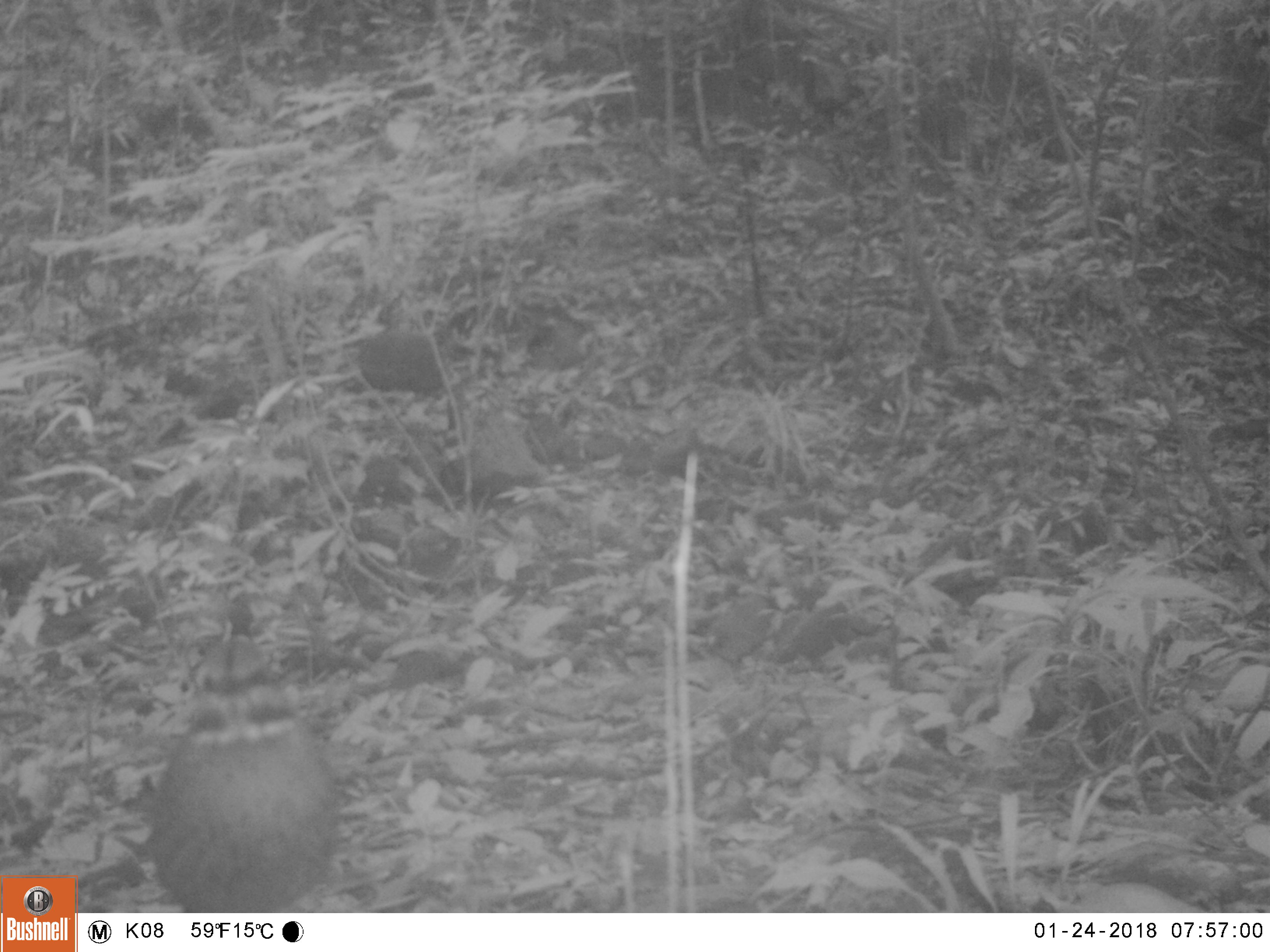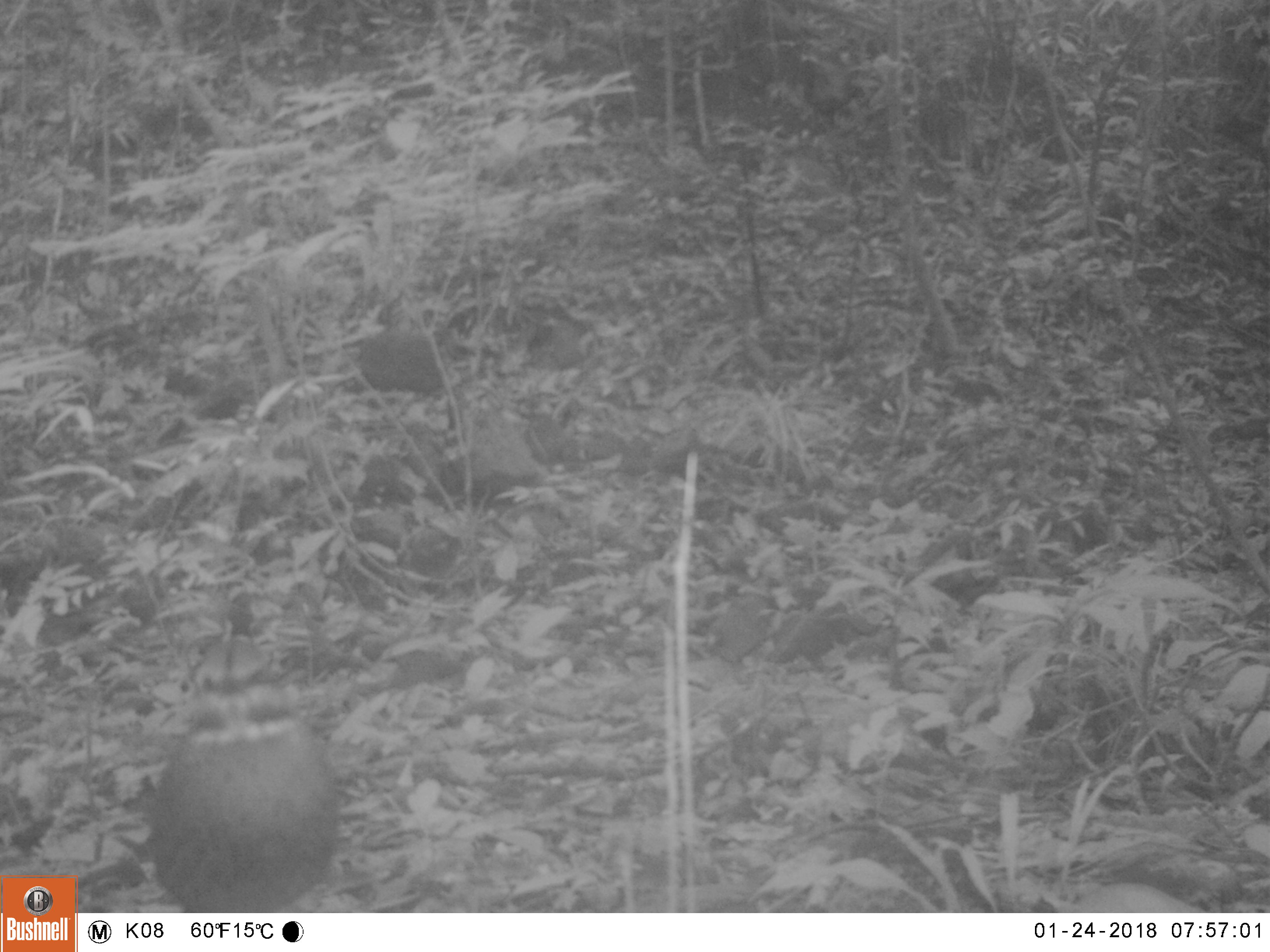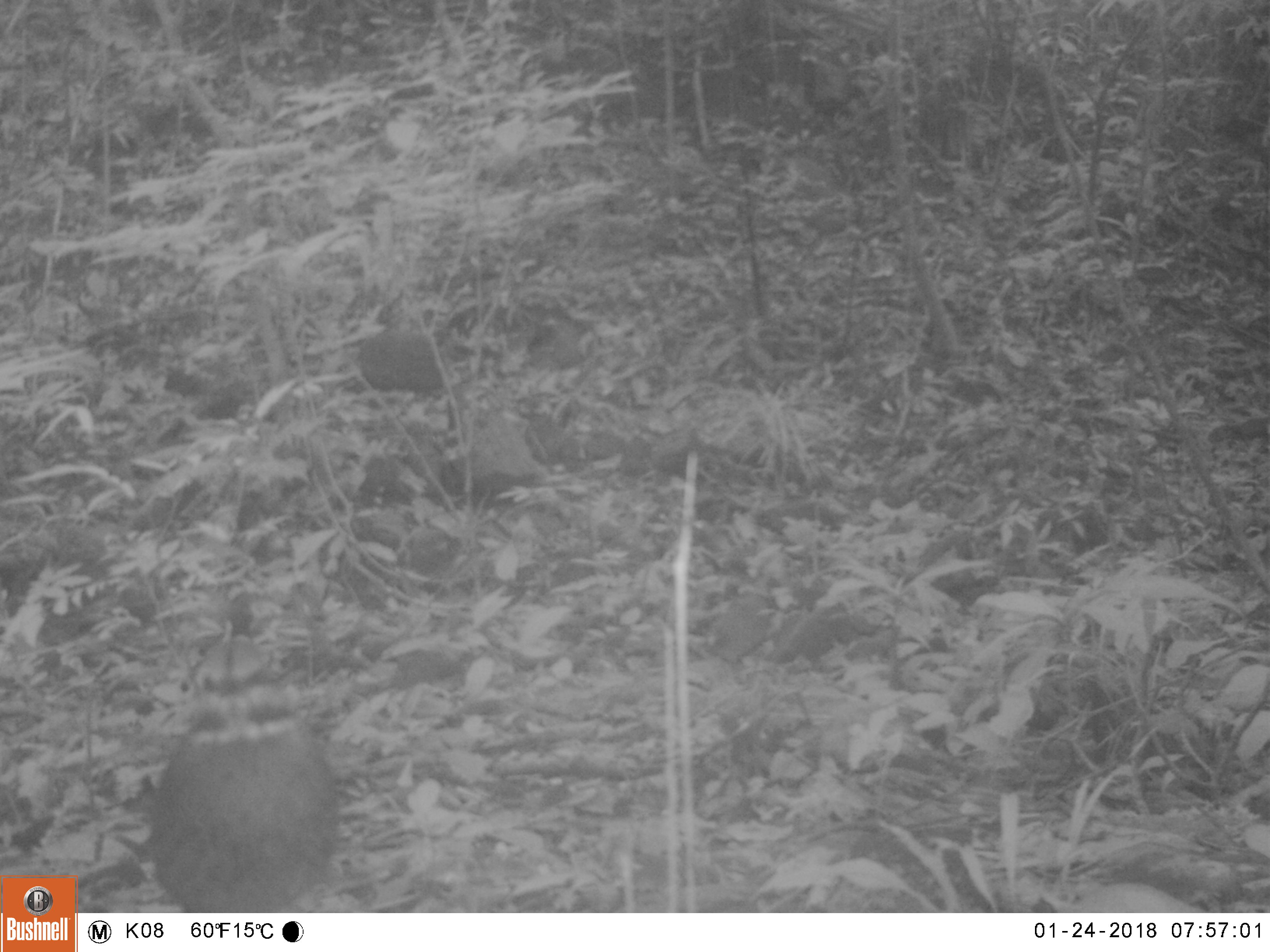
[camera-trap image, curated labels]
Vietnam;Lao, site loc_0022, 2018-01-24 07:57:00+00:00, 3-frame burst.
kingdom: Animalia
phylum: Chordata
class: Aves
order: Passeriformes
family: Pittidae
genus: Hydrornis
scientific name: Hydrornis cyaneus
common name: blue pitta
Blue pitta (Hydrornis cyaneus). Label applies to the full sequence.